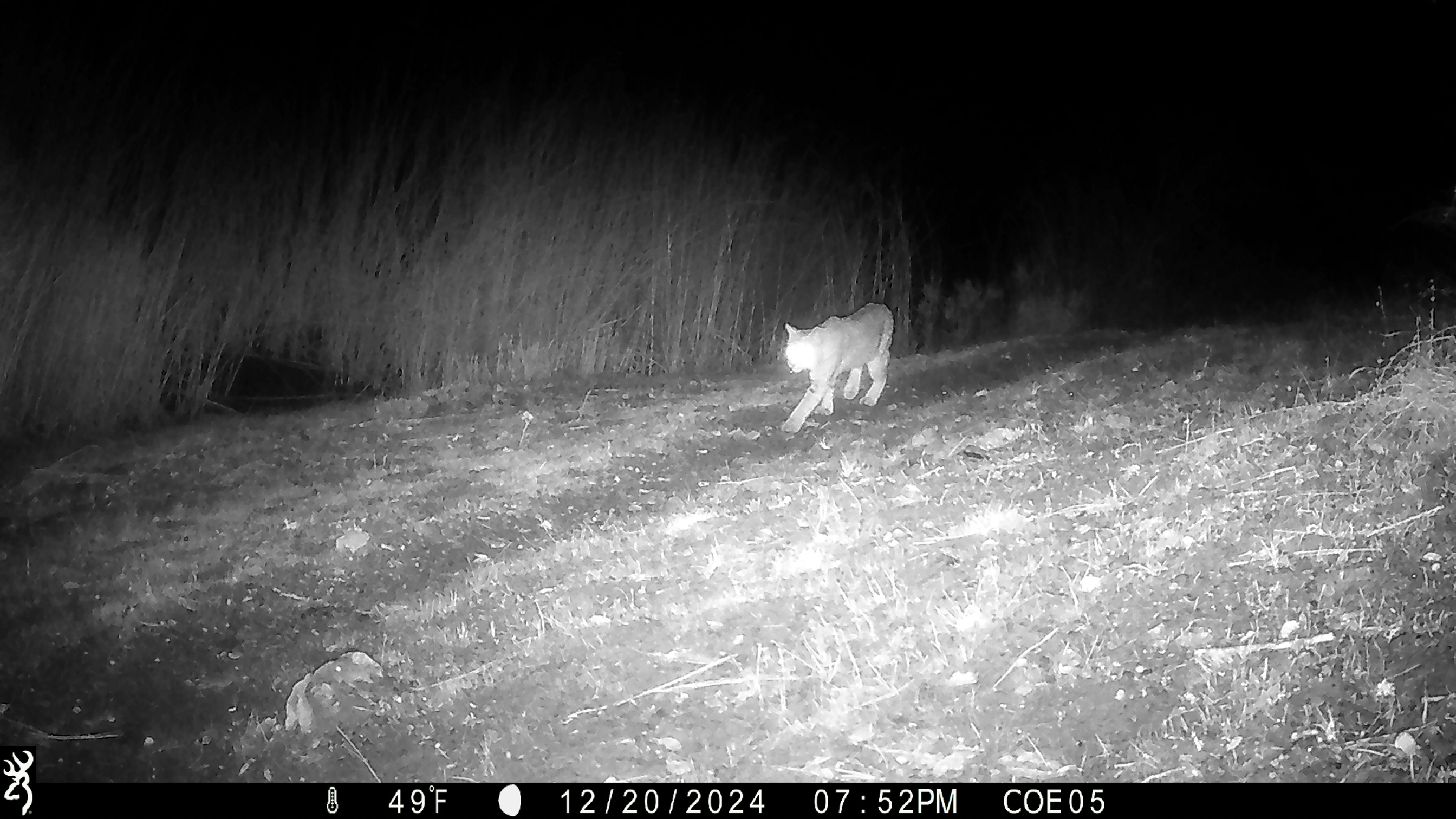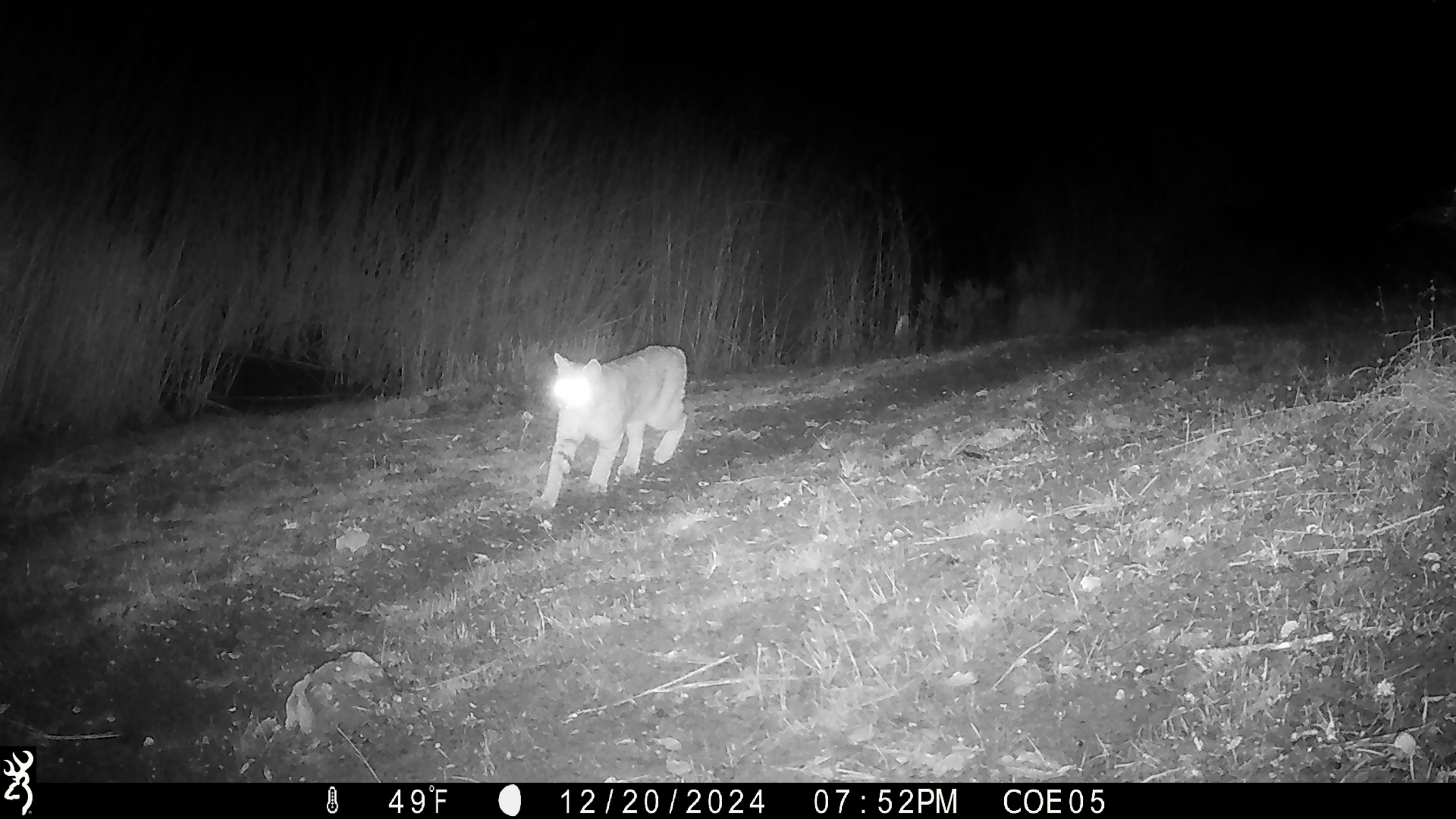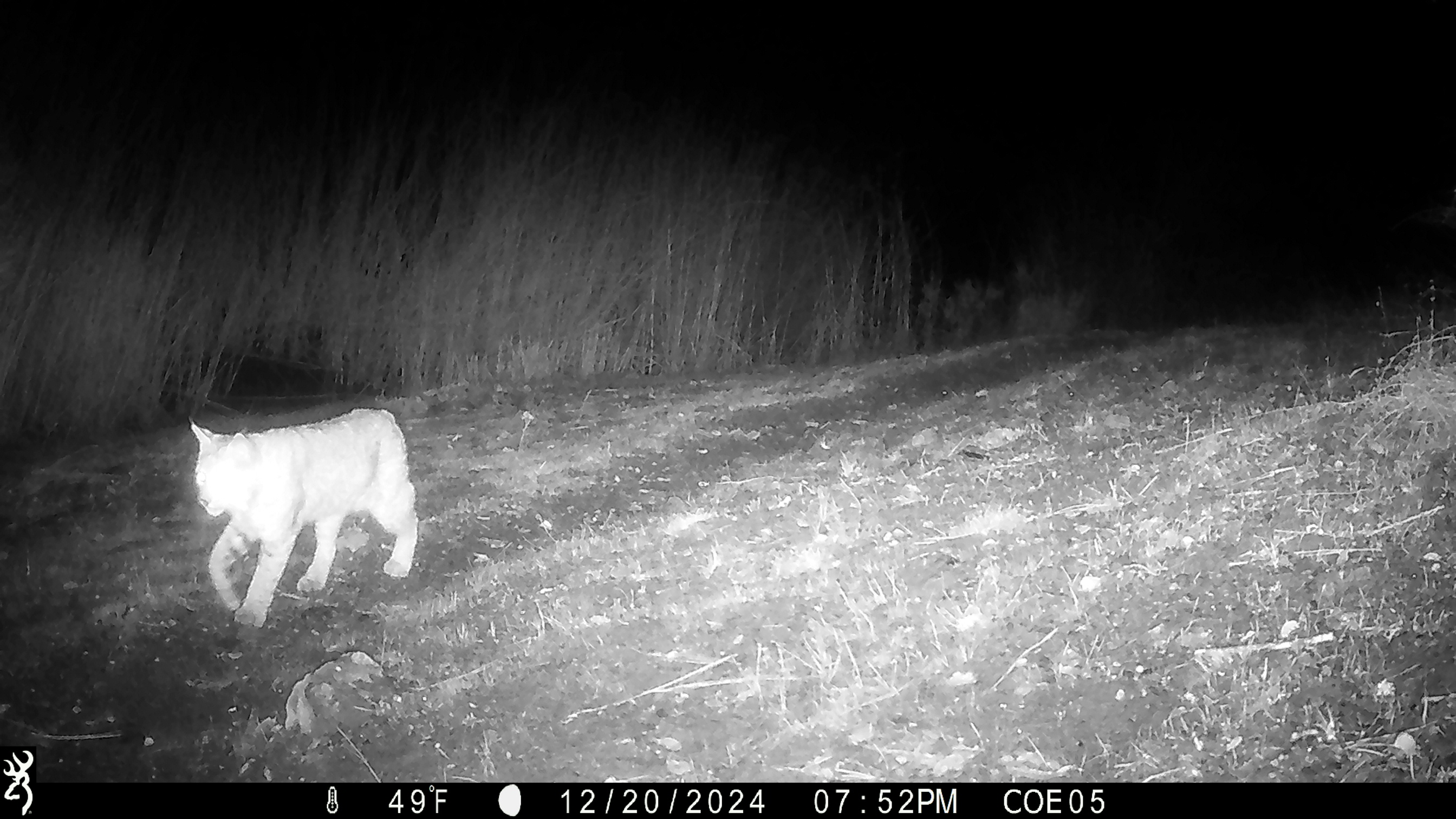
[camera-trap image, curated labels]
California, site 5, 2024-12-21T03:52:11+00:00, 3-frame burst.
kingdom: Animalia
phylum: Chordata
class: Mammalia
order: Carnivora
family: Felidae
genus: Lynx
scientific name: Lynx rufus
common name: bobcat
Bobcat (Lynx rufus).